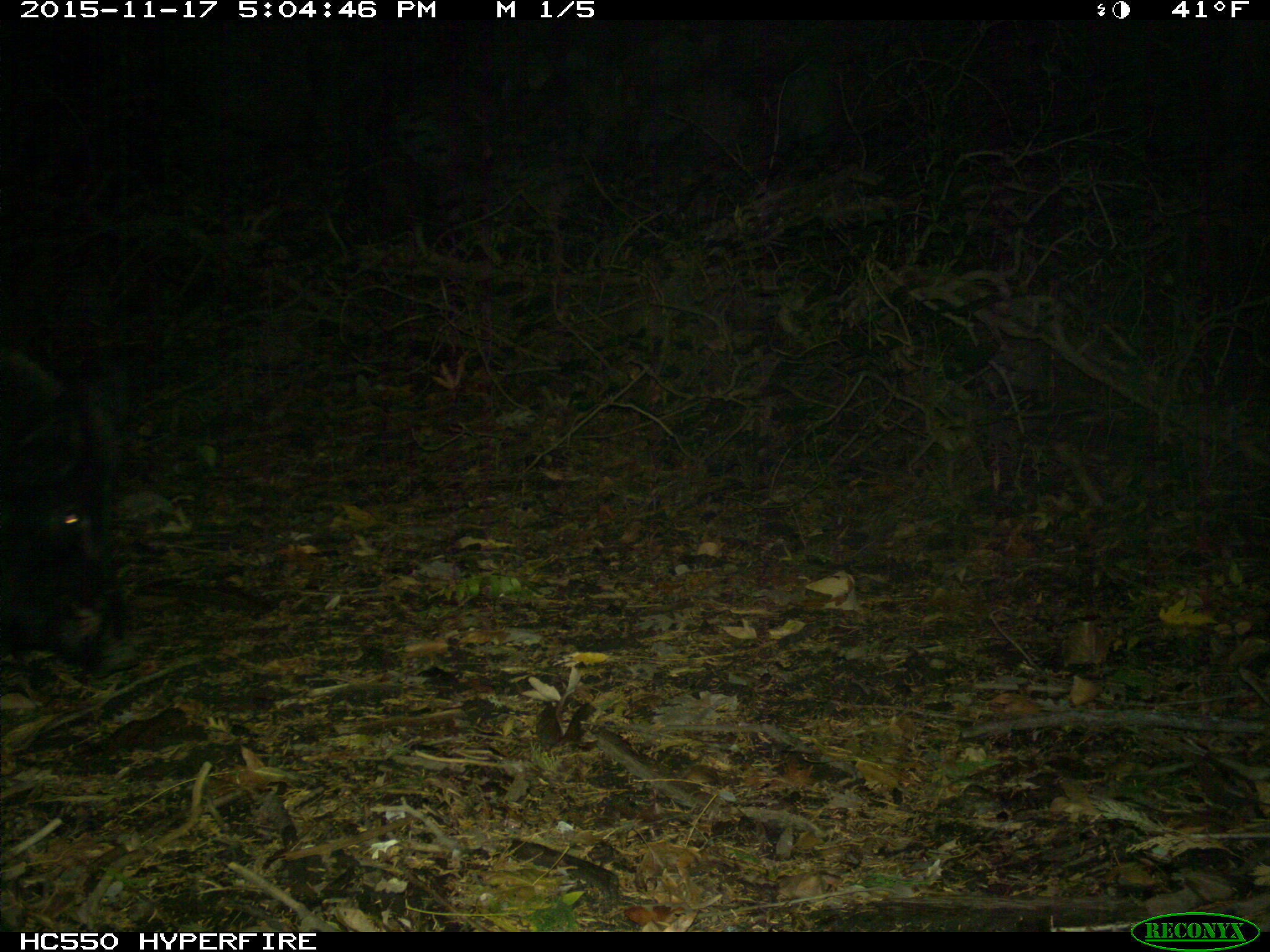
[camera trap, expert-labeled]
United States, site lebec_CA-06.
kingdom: Animalia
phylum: Chordata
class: Mammalia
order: Artiodactyla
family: Suidae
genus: Sus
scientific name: Sus scrofa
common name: wild boar